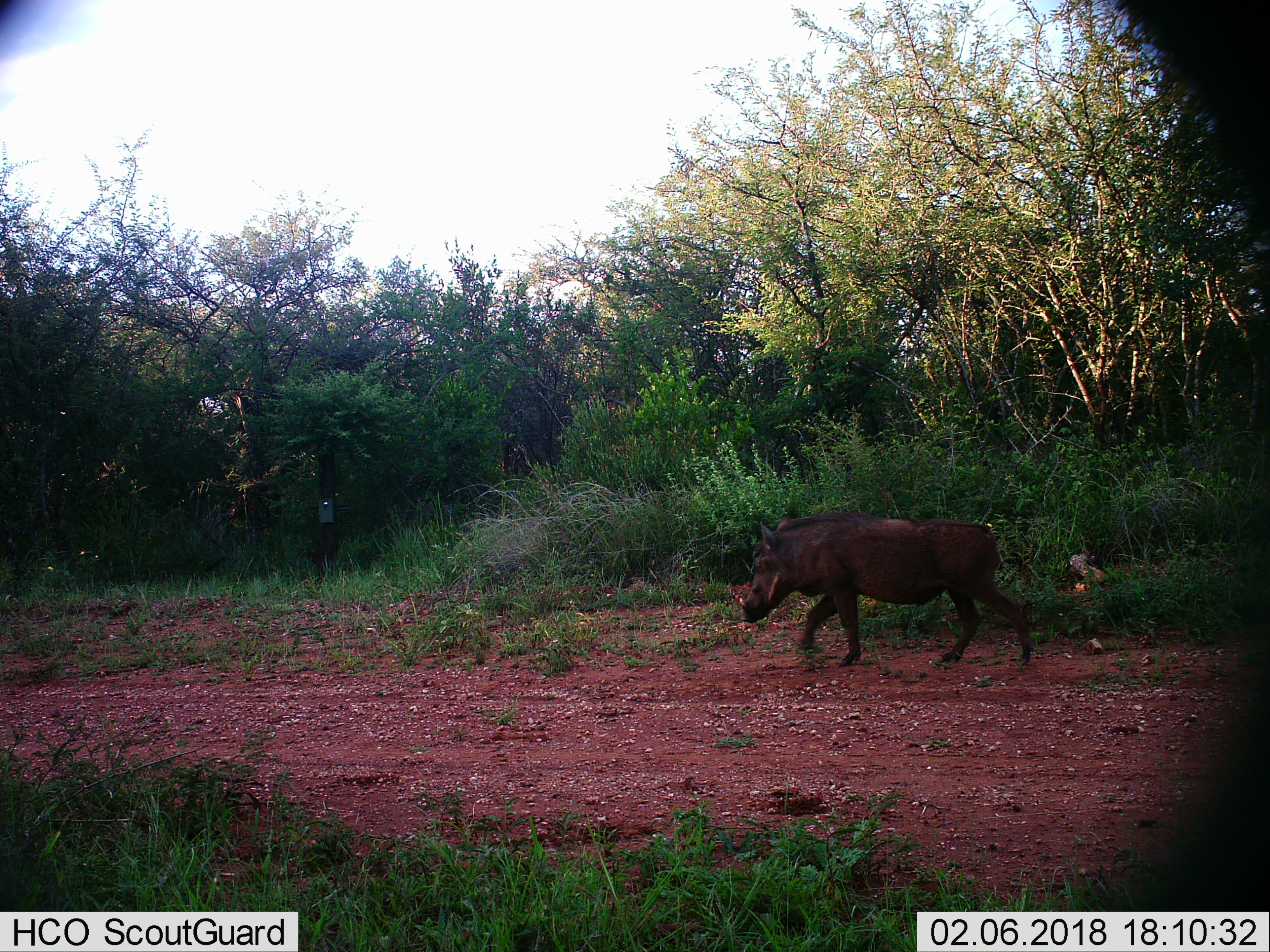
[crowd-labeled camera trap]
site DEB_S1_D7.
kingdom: Animalia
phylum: Chordata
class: Mammalia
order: Artiodactyla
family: Suidae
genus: Phacochoerus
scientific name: Phacochoerus africanus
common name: warthog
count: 1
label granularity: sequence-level